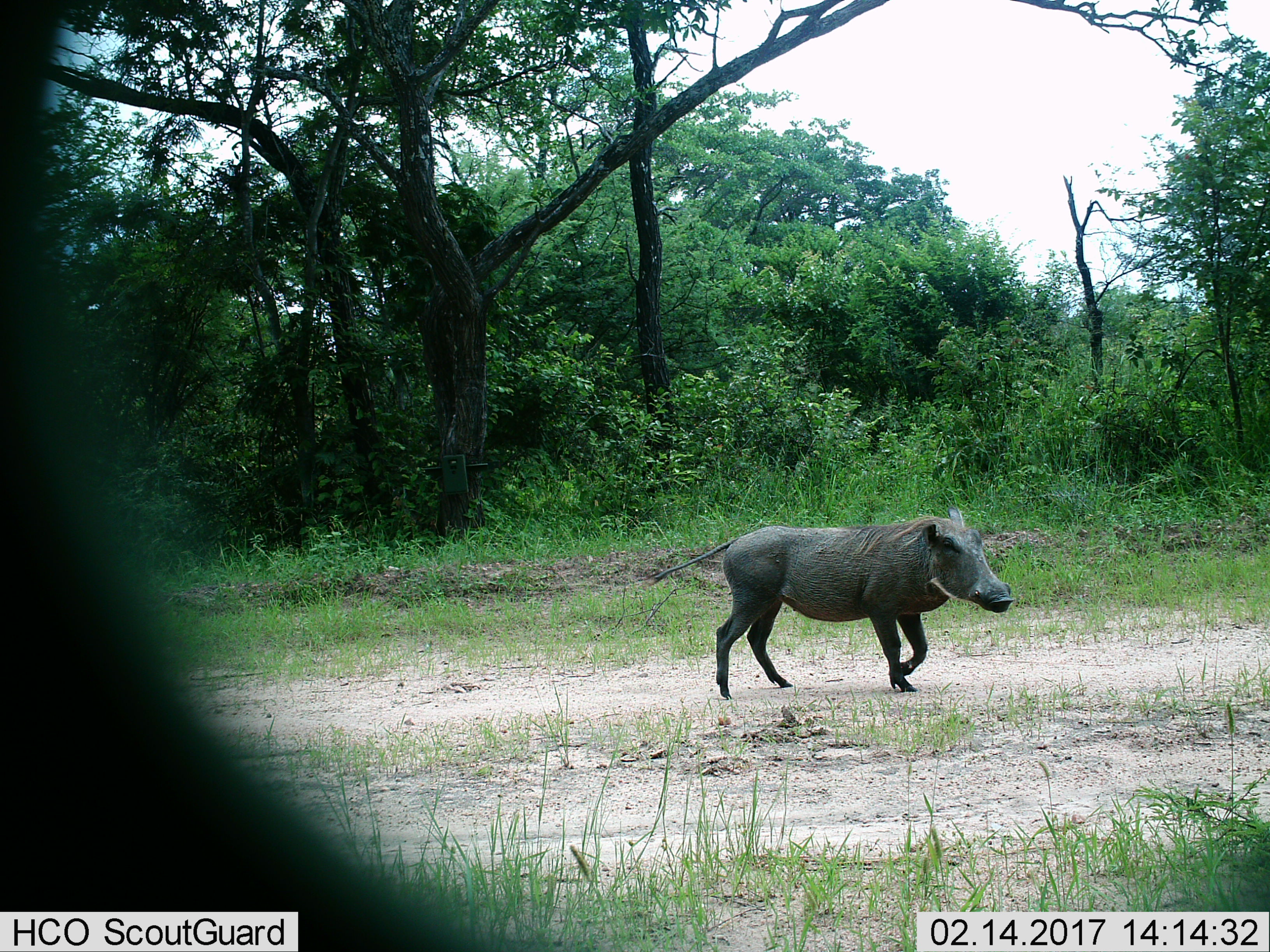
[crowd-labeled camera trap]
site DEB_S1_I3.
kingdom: Animalia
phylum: Chordata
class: Mammalia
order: Artiodactyla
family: Suidae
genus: Phacochoerus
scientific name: Phacochoerus africanus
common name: warthog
Warthog (Phacochoerus africanus), count 1. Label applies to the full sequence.